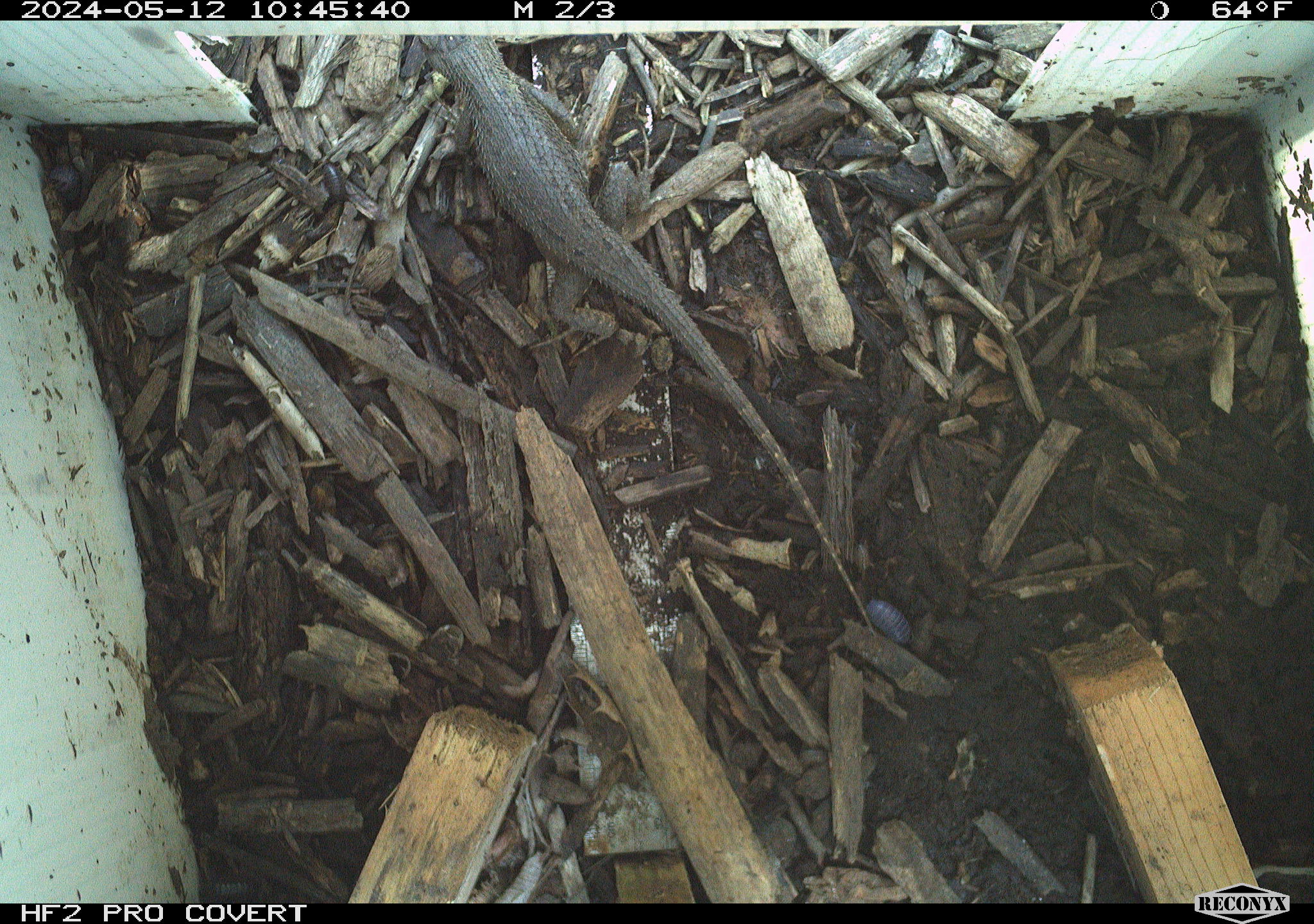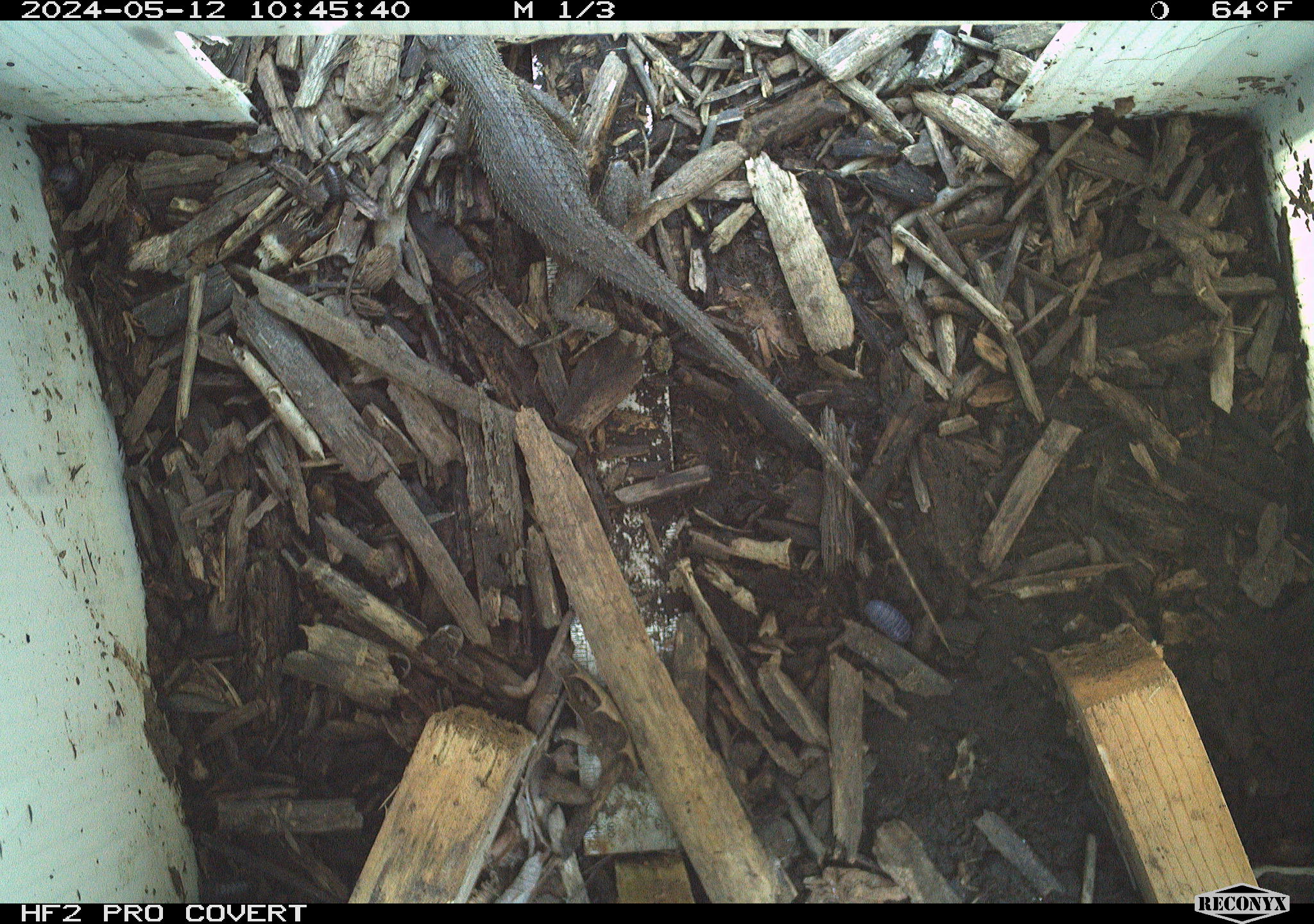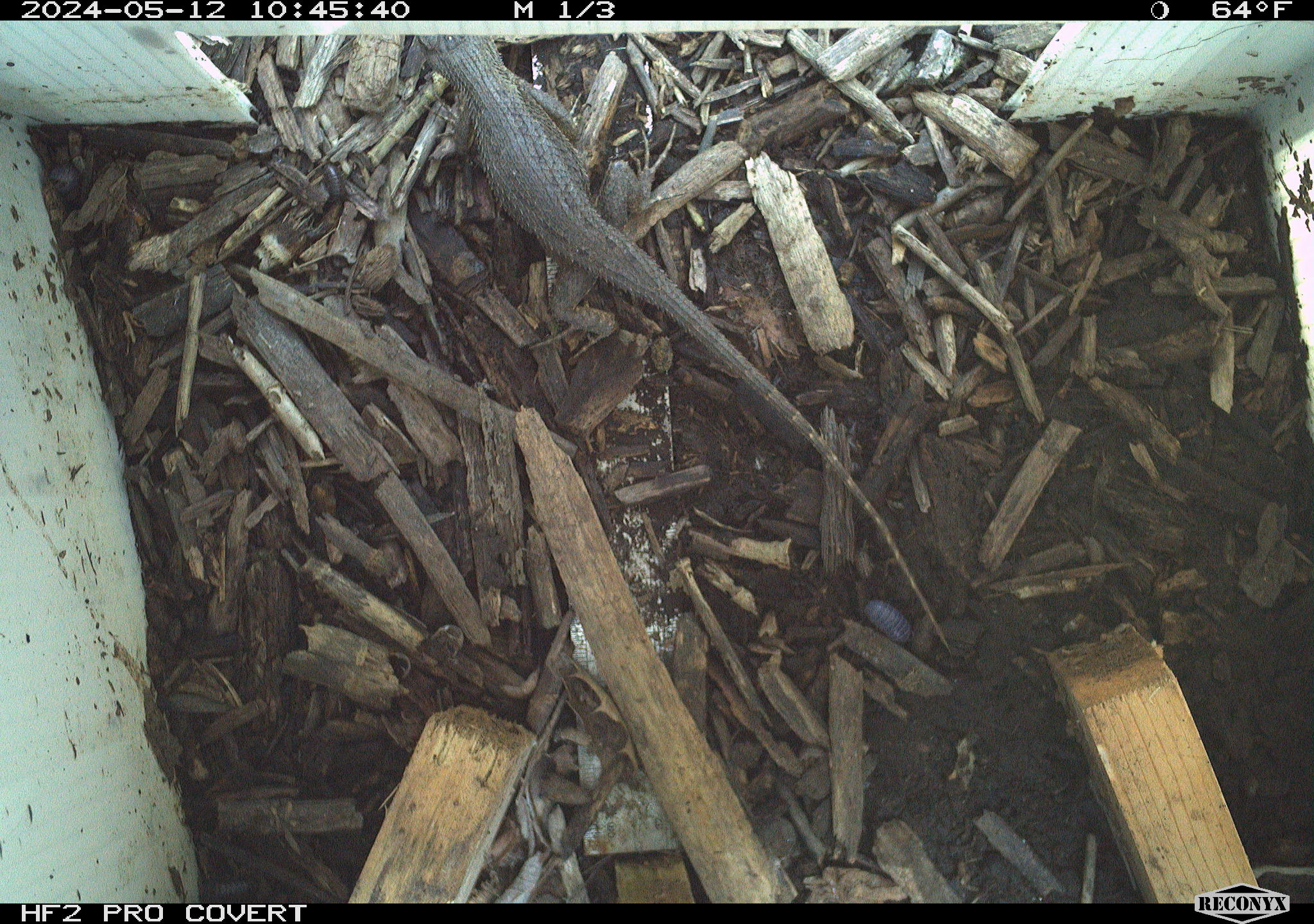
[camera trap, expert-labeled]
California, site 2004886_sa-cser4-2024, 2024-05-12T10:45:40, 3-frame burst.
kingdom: Animalia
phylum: Chordata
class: Reptilia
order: Squamata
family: Phrynosomatidae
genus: Sceloporus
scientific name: Sceloporus occidentalis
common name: western fence lizard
Western fence lizard (Sceloporus occidentalis).